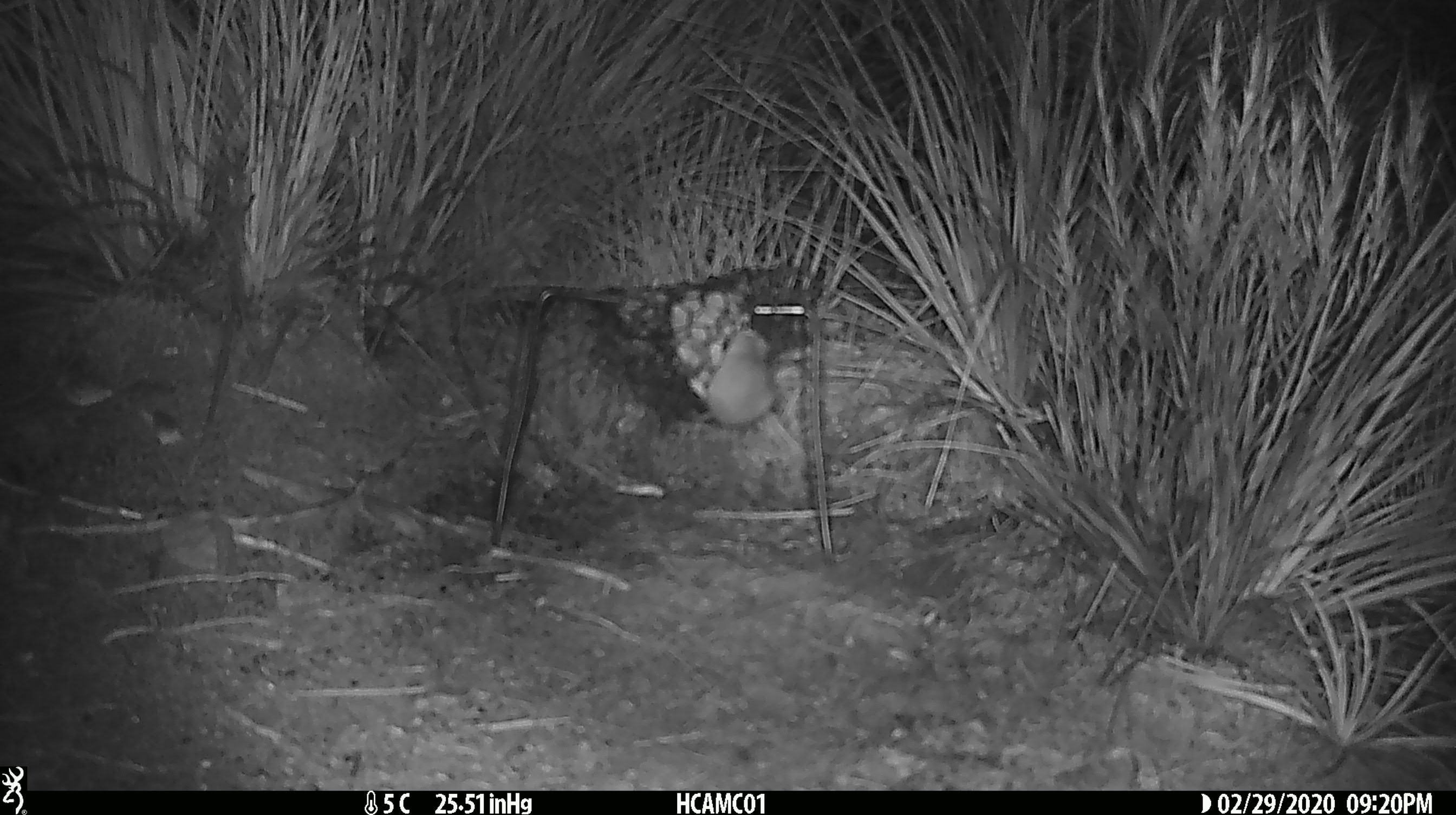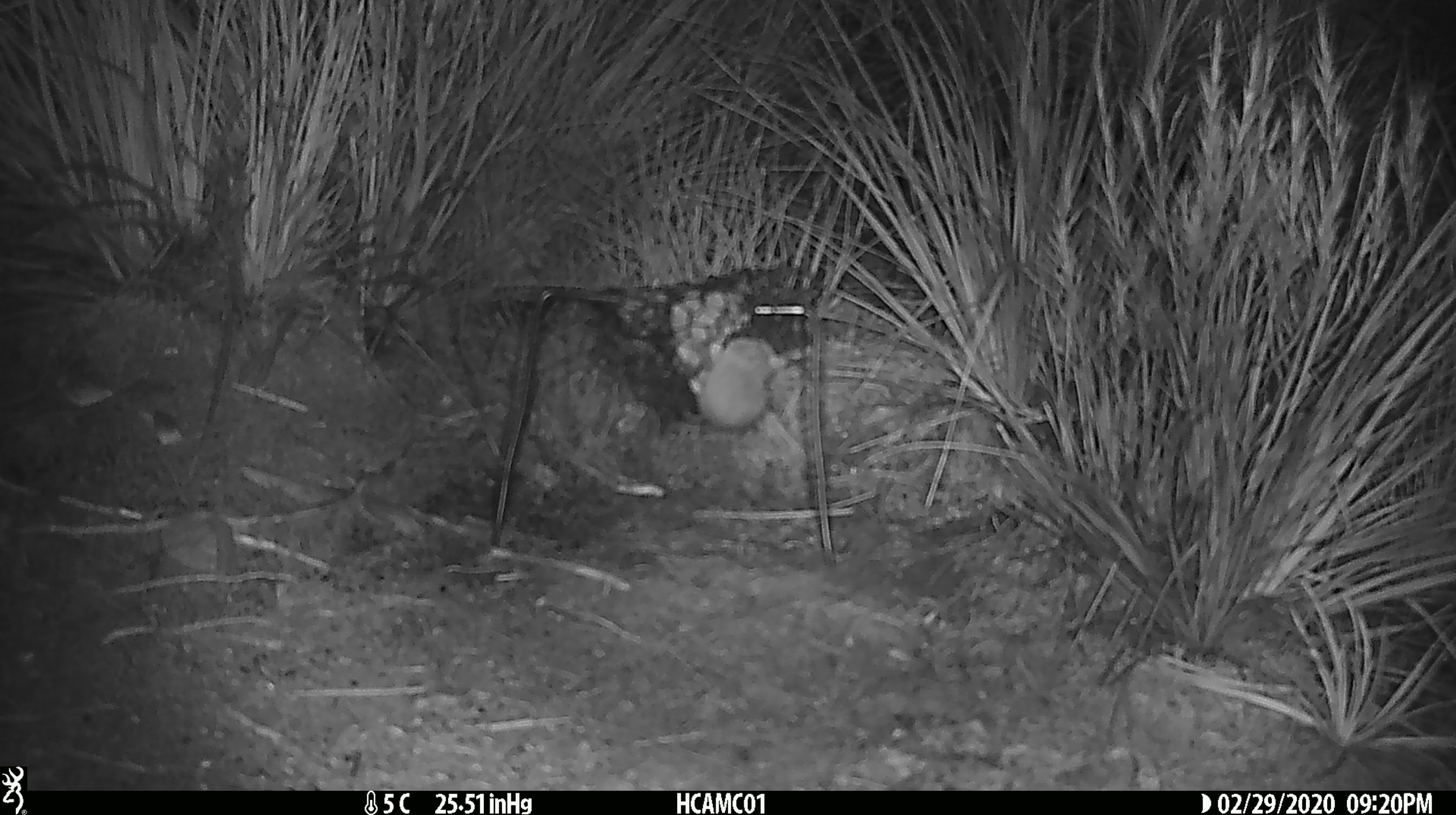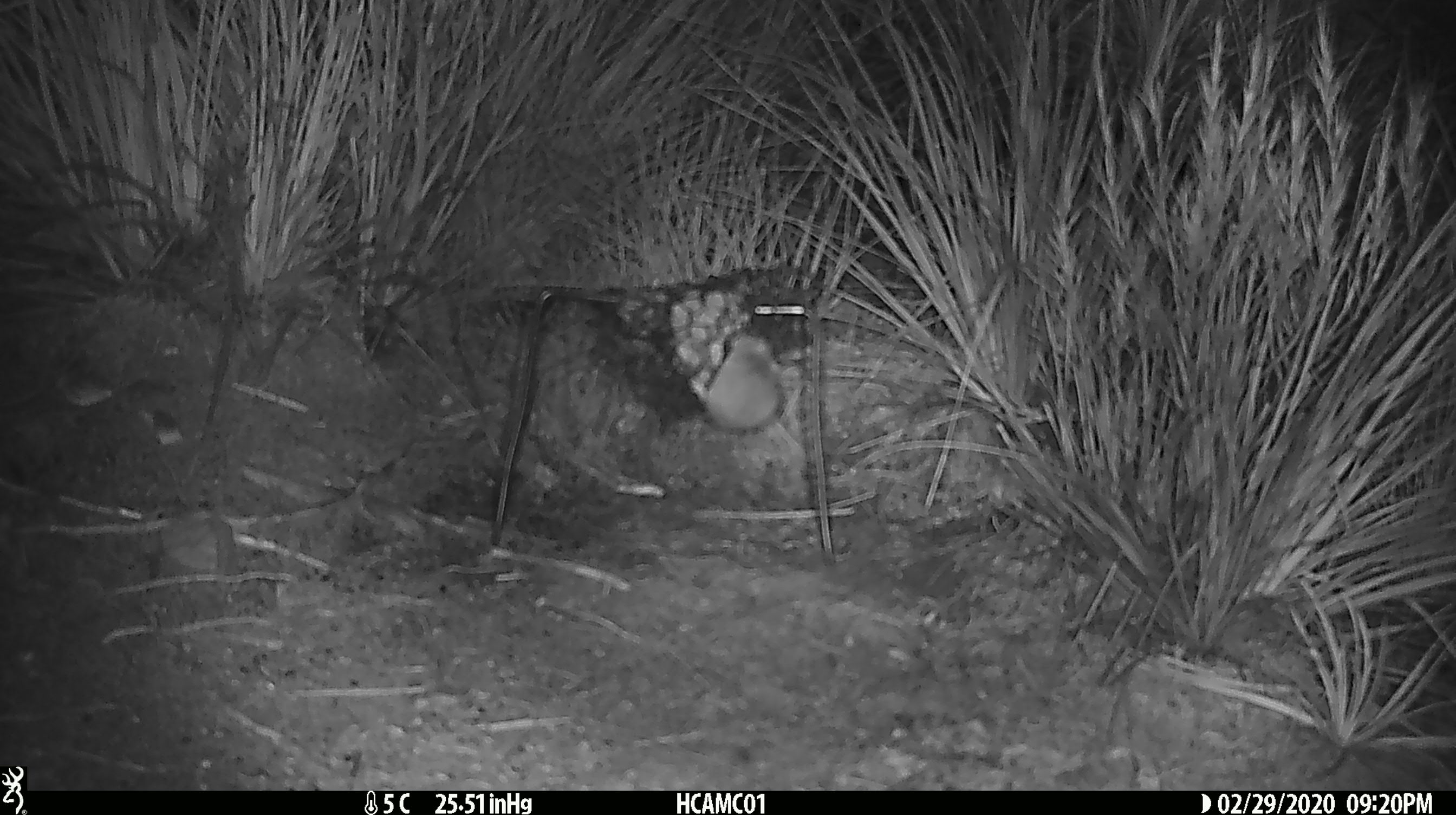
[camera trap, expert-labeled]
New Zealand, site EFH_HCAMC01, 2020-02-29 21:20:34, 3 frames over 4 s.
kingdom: Animalia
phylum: Chordata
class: Mammalia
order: Rodentia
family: Muridae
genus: Mus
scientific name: Mus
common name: mouse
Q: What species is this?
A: Mouse (Mus).